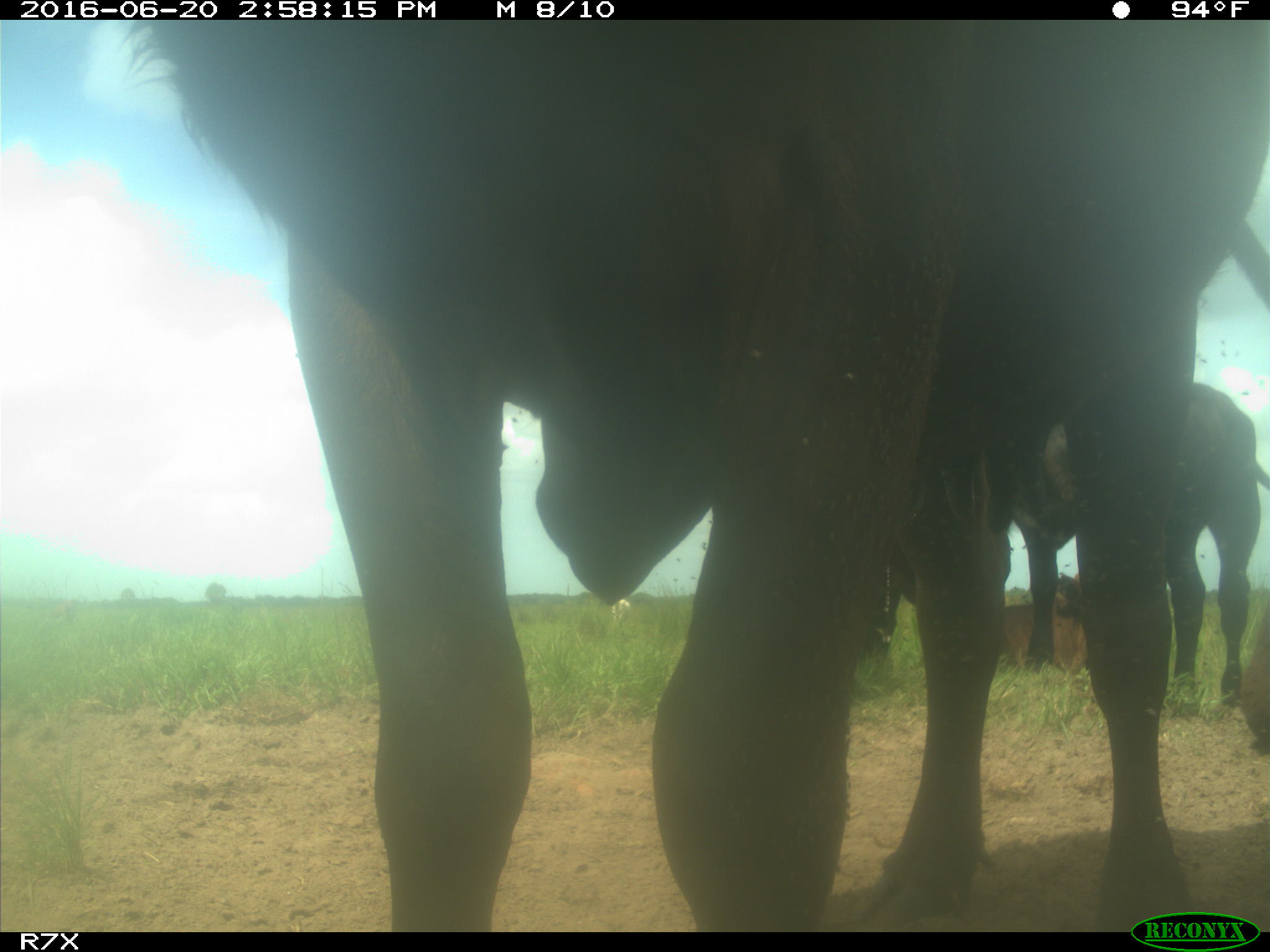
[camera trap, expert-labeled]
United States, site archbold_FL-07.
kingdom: Animalia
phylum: Chordata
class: Mammalia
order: Artiodactyla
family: Bovidae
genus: Bos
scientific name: Bos taurus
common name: domestic cow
Bos taurus (domestic cow).